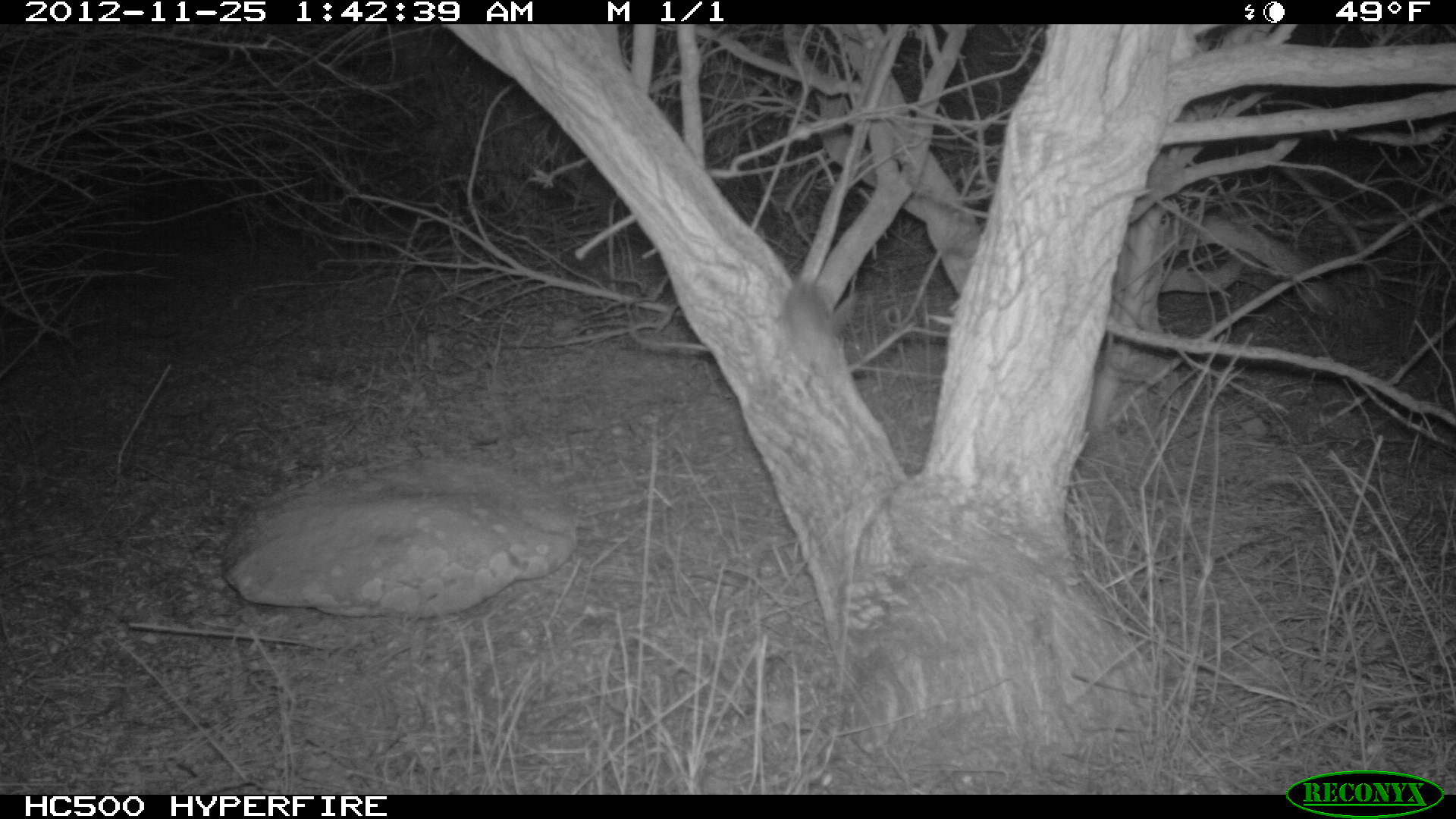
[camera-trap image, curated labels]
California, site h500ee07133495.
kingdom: Animalia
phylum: Chordata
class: Mammalia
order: Rodentia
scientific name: Rodentia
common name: rodent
Rodent (Rodentia).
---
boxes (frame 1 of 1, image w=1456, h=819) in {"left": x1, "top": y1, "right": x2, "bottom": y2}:
rodent: {"left": 773, "top": 278, "right": 877, "bottom": 443}